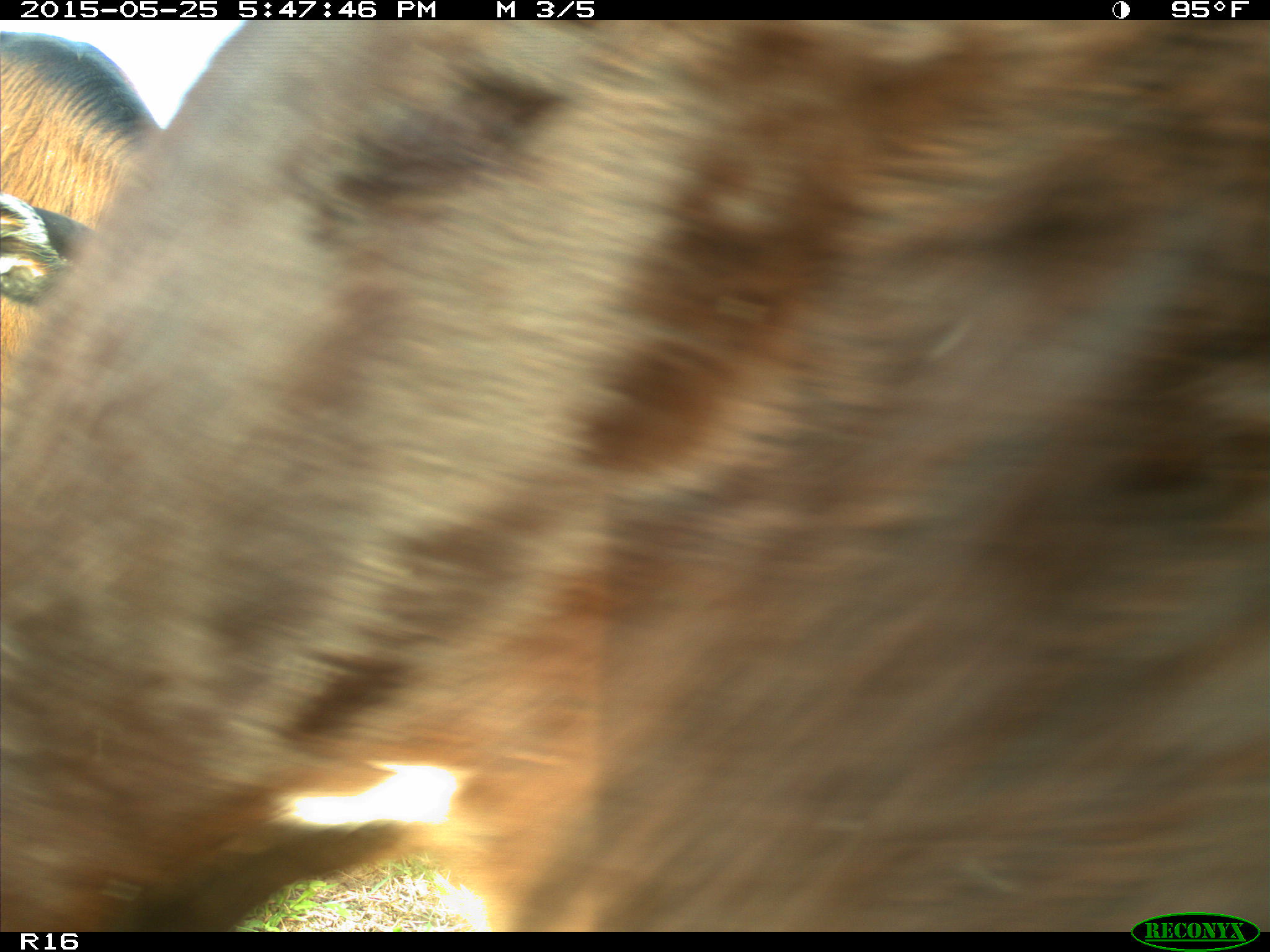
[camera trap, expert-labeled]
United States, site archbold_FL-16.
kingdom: Animalia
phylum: Chordata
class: Mammalia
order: Artiodactyla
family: Bovidae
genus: Bos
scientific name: Bos taurus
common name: domestic cow